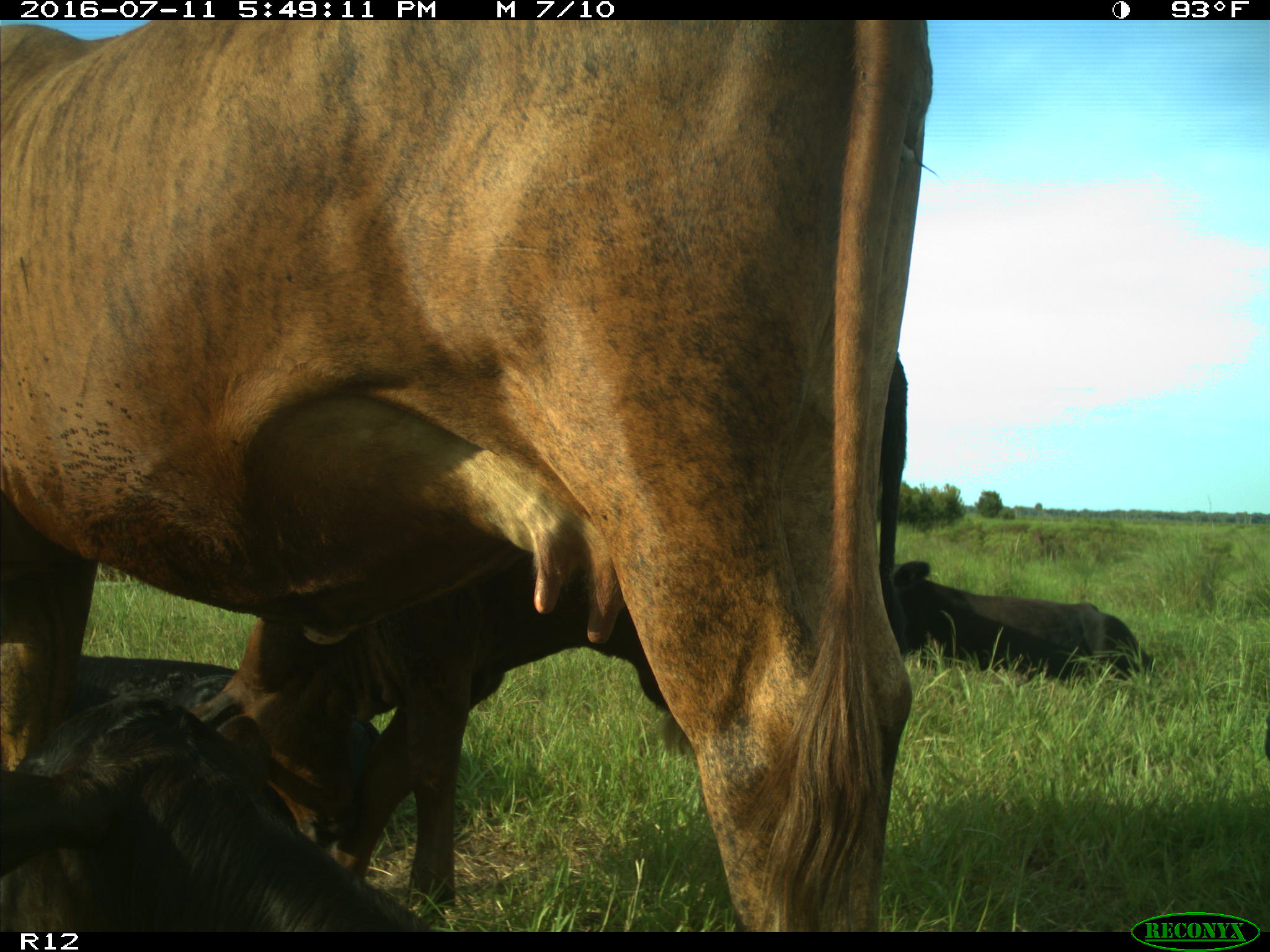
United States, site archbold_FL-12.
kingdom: Animalia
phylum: Chordata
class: Mammalia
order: Artiodactyla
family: Bovidae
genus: Bos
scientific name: Bos taurus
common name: domestic cow